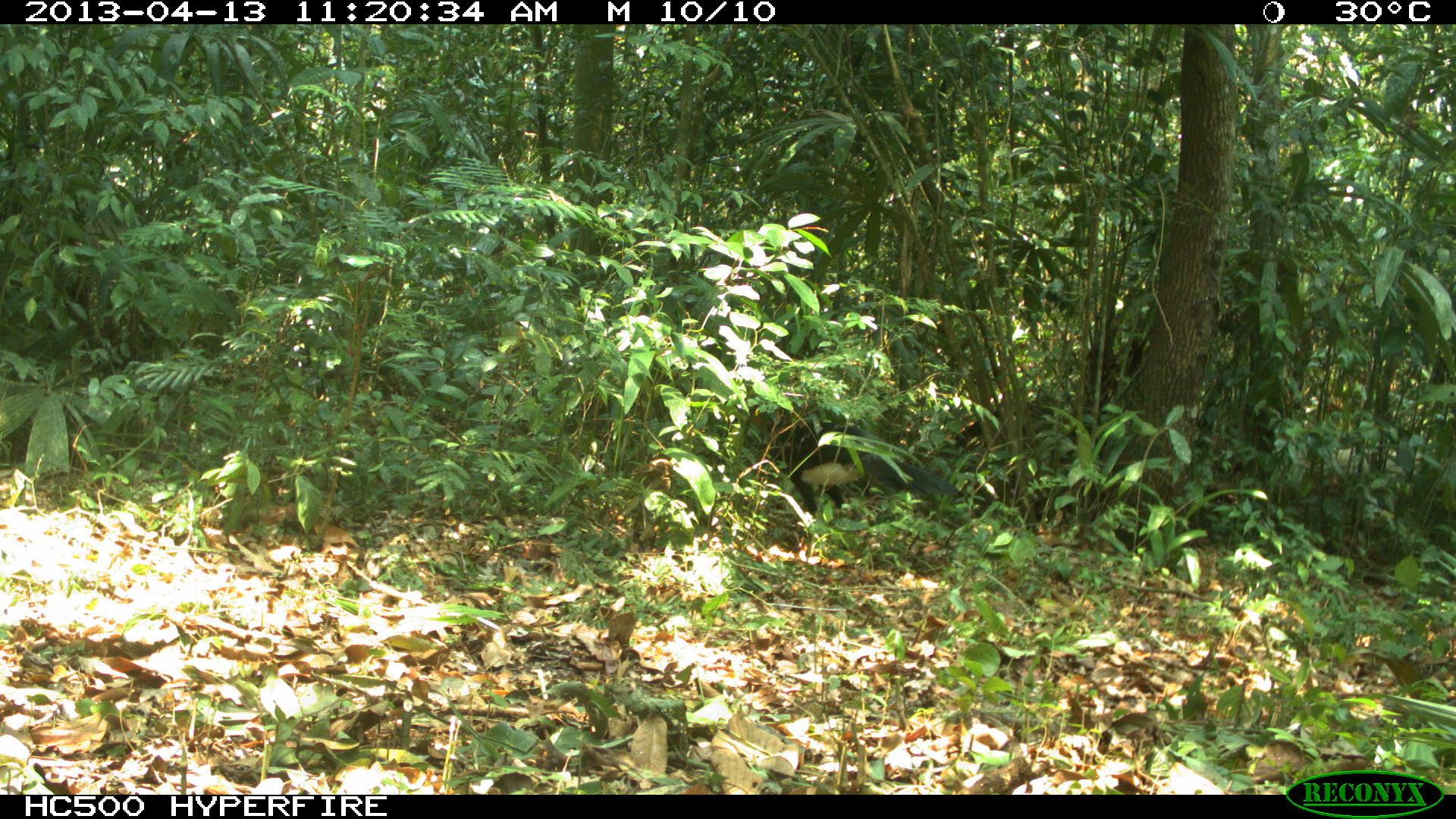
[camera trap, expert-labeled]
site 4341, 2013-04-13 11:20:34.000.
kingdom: Animalia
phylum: Chordata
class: Aves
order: Galliformes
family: Cracidae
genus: Crax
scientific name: Crax rubra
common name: great curassow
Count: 1.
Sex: male.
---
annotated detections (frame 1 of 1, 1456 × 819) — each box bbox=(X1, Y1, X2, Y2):
crax rubra: bbox=(748, 403, 964, 519)